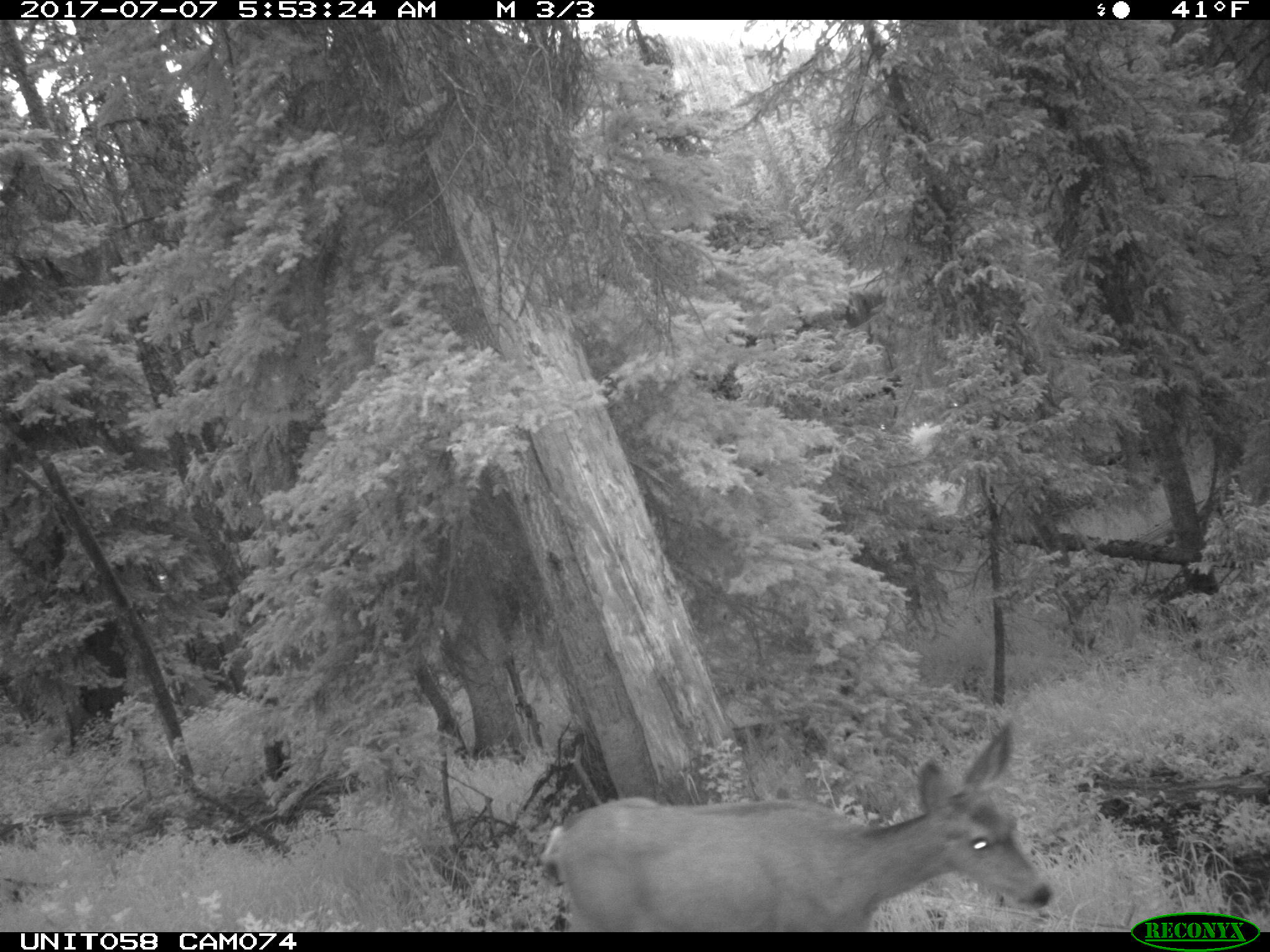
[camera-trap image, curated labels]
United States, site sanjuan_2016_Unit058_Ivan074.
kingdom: Animalia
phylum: Chordata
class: Mammalia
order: Artiodactyla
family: Cervidae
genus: Odocoileus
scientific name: Odocoileus hemionus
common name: mule deer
Odocoileus hemionus (mule deer).